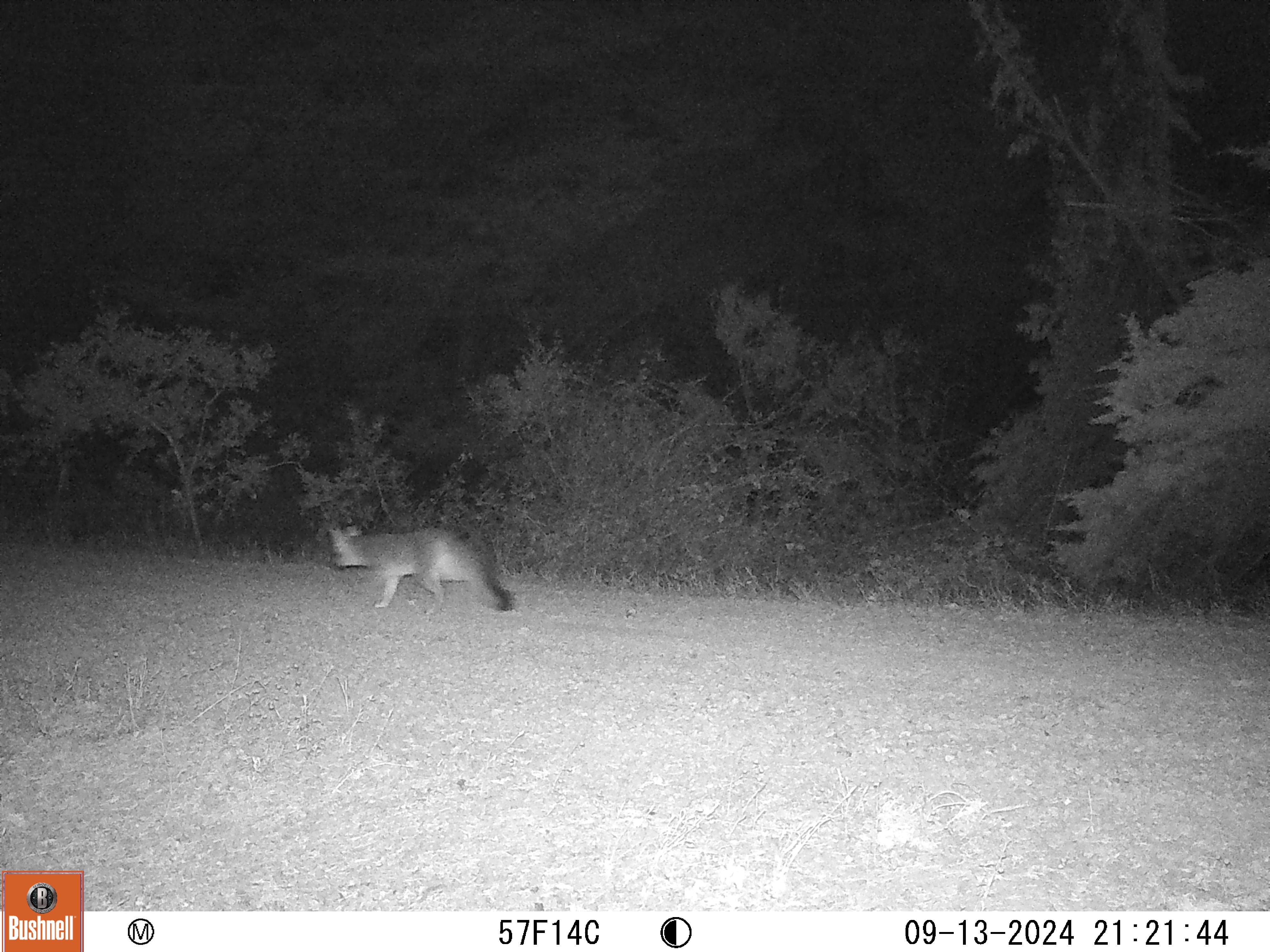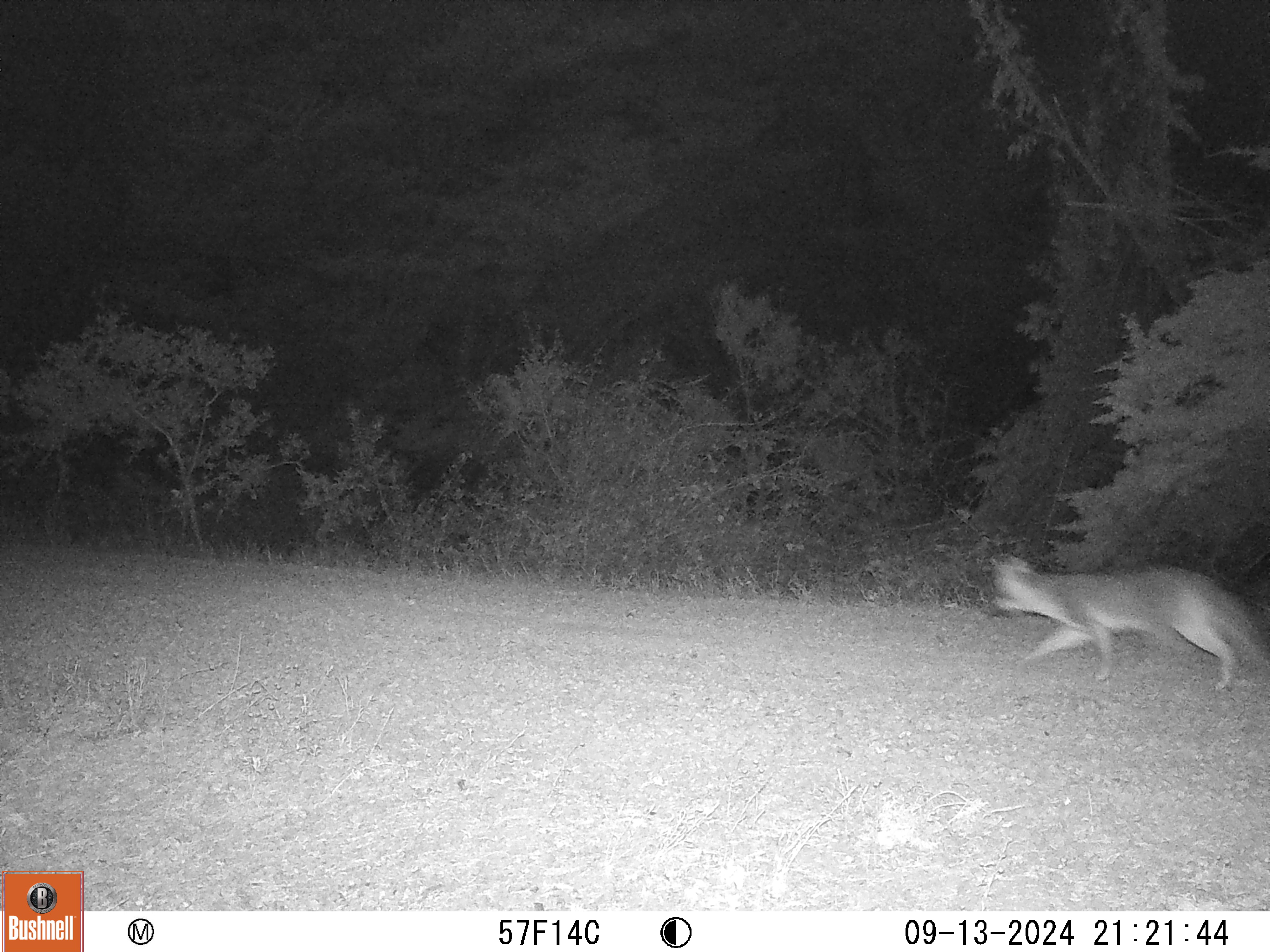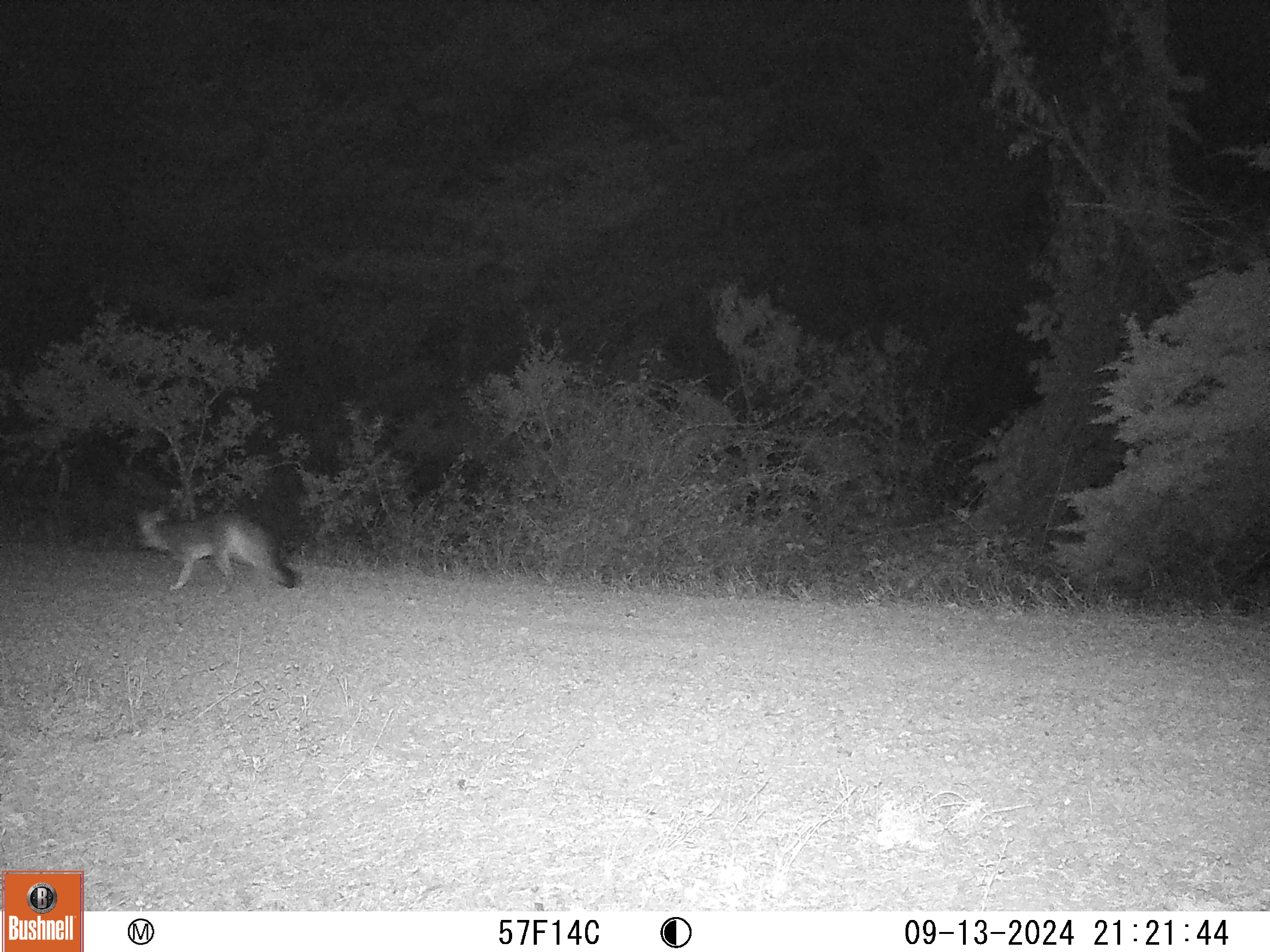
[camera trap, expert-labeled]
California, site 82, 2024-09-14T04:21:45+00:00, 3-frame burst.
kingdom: Animalia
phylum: Chordata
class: Mammalia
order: Carnivora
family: Canidae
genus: Urocyon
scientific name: Urocyon cinereoargenteus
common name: gray fox